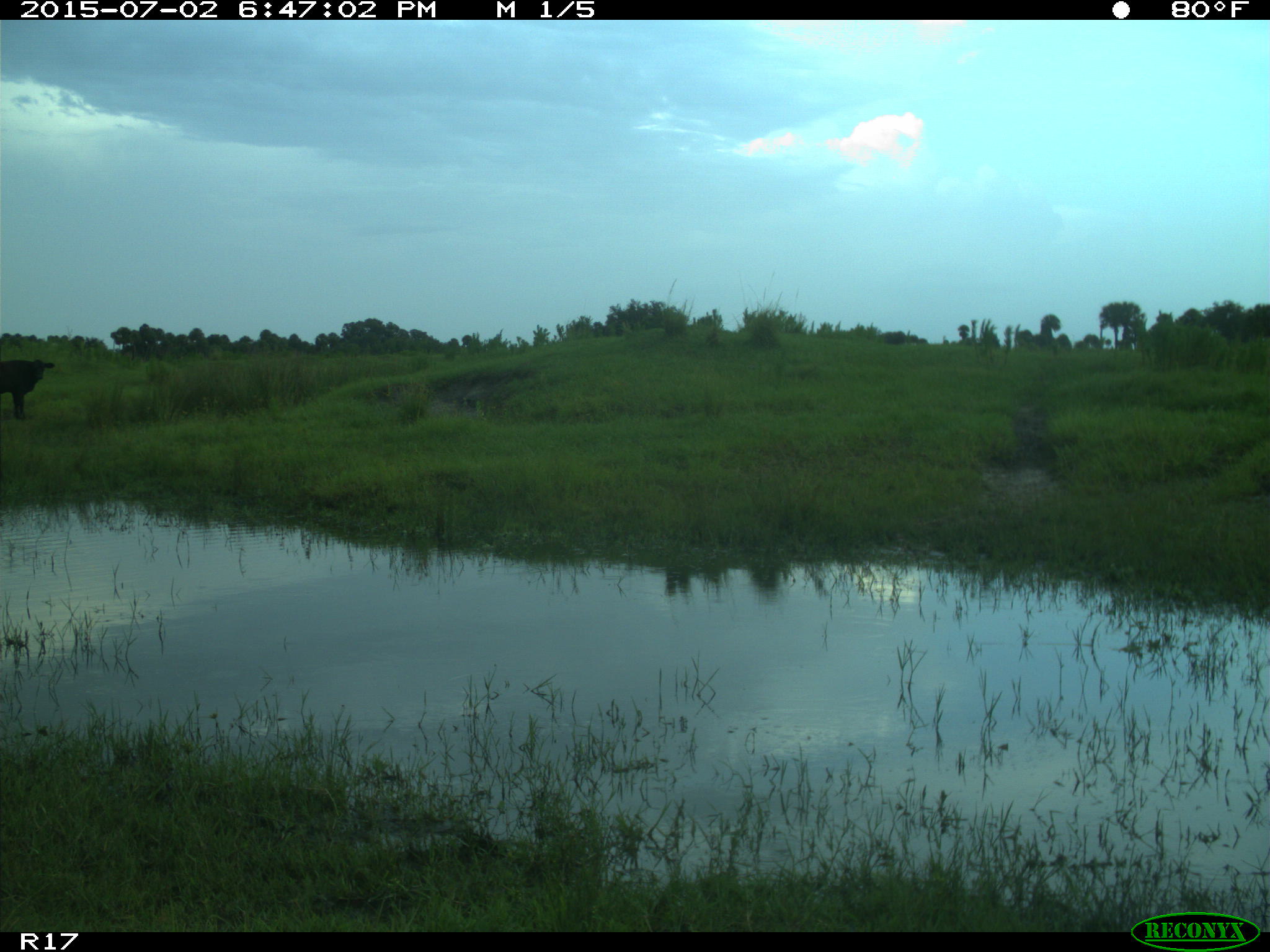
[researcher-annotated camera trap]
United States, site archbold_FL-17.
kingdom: Animalia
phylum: Chordata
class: Mammalia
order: Artiodactyla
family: Bovidae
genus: Bos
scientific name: Bos taurus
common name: domestic cow